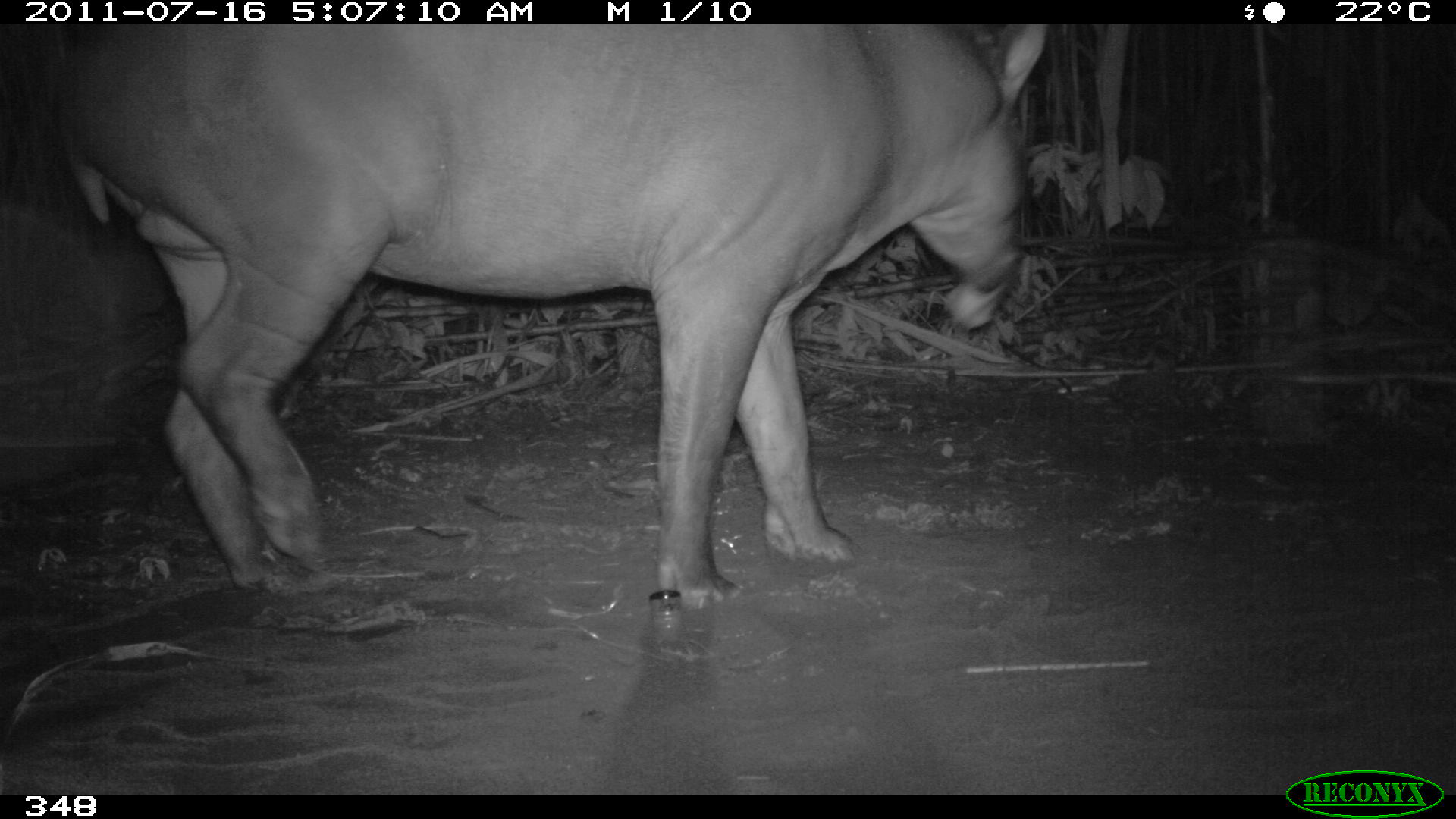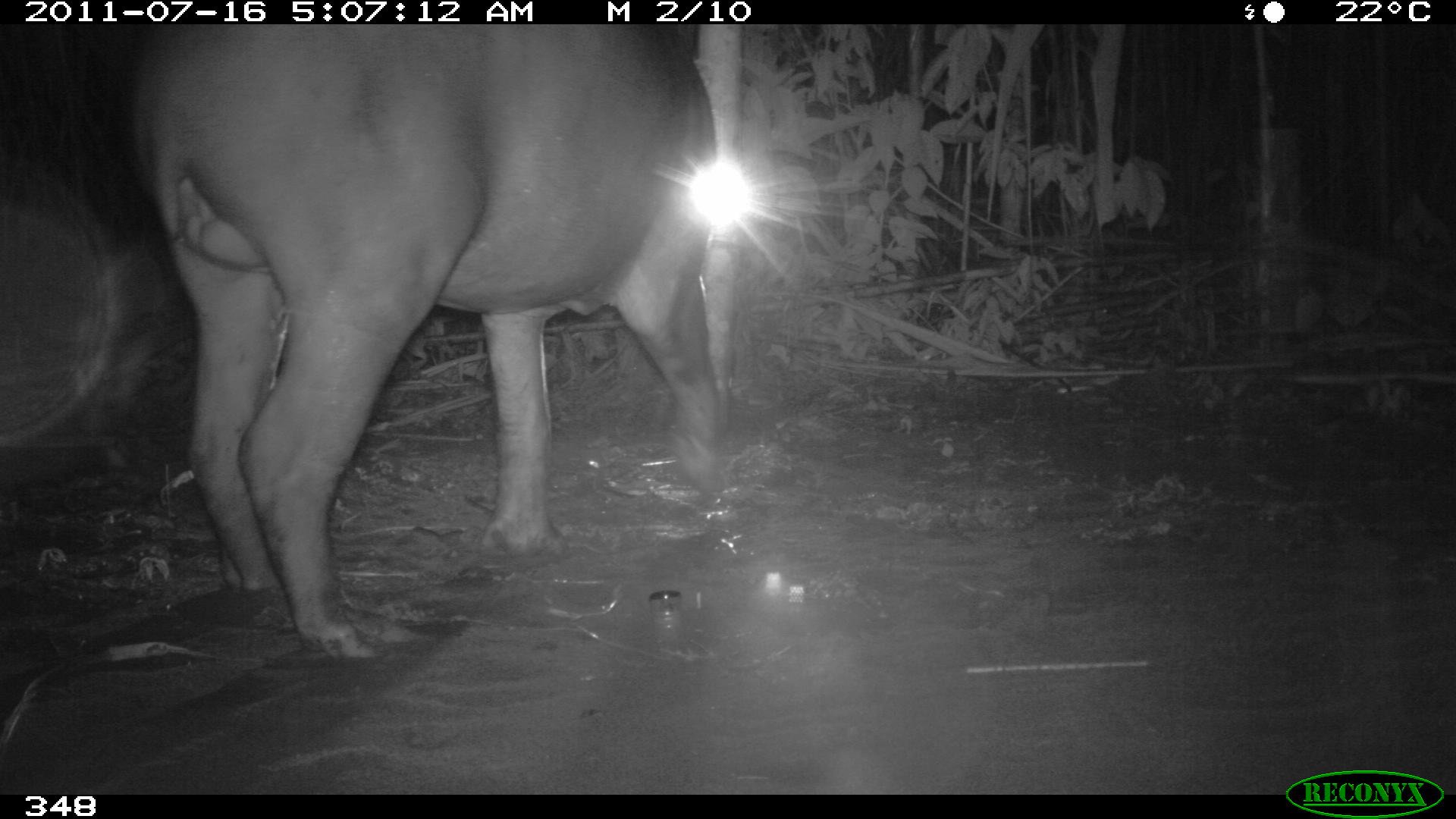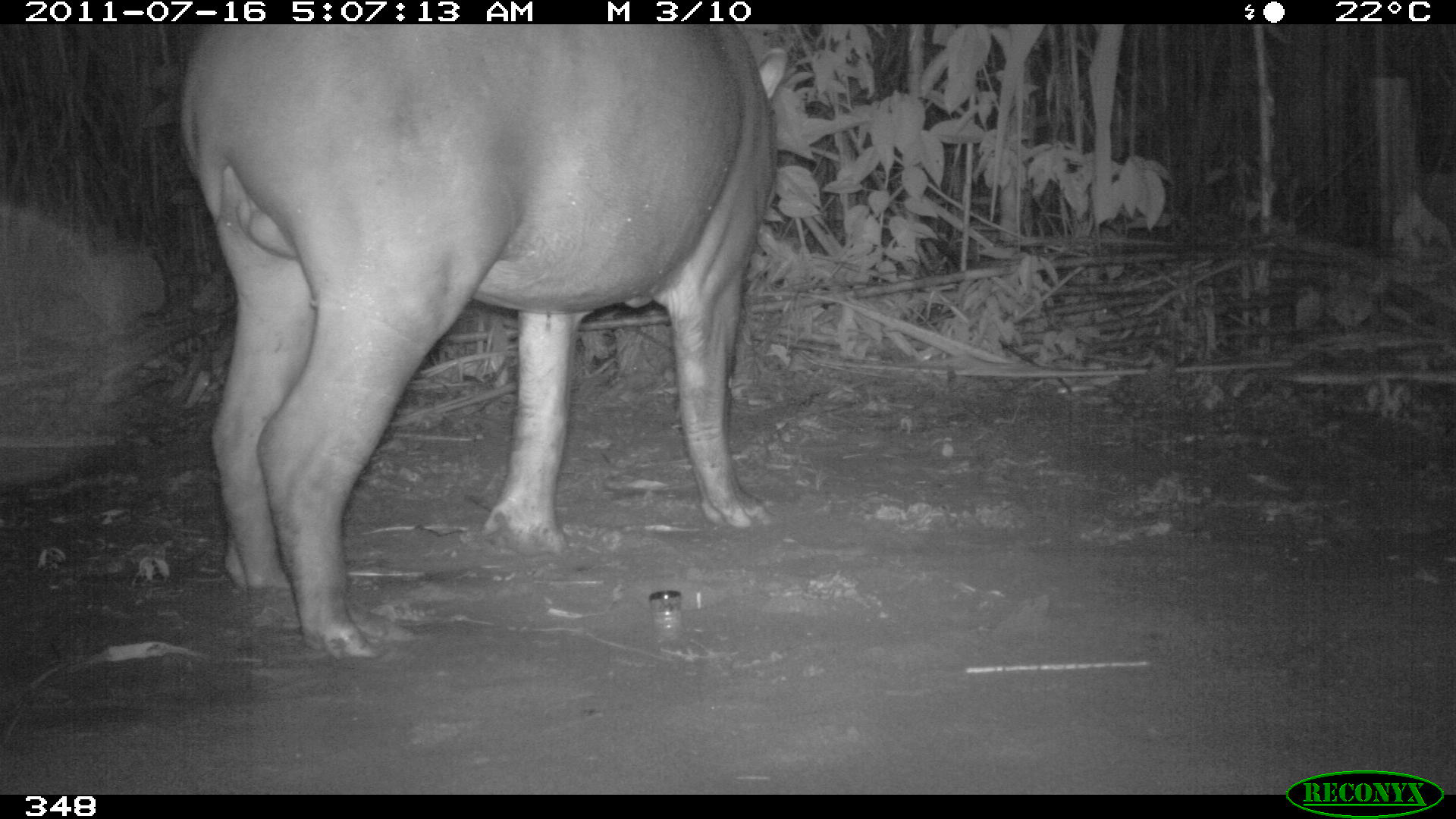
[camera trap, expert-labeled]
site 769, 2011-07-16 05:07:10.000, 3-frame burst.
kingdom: Animalia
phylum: Chordata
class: Mammalia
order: Perissodactyla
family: Tapiridae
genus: Tapirus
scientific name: Tapirus terrestris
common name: south american tapir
Tapirus terrestris (south american tapir).